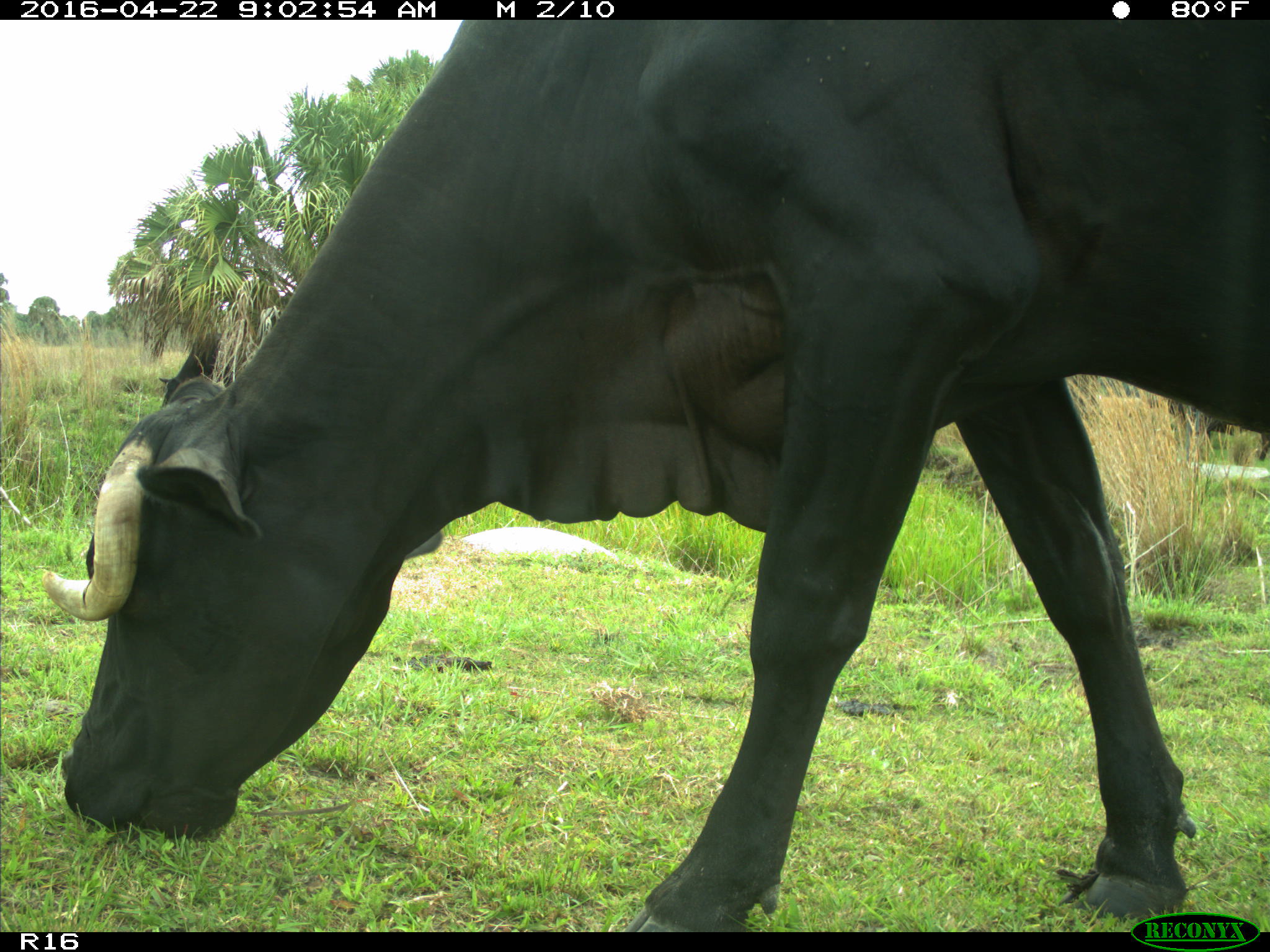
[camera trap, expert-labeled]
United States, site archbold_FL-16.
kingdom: Animalia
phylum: Chordata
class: Mammalia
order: Artiodactyla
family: Bovidae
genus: Bos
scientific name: Bos taurus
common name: domestic cow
Bos taurus (domestic cow).